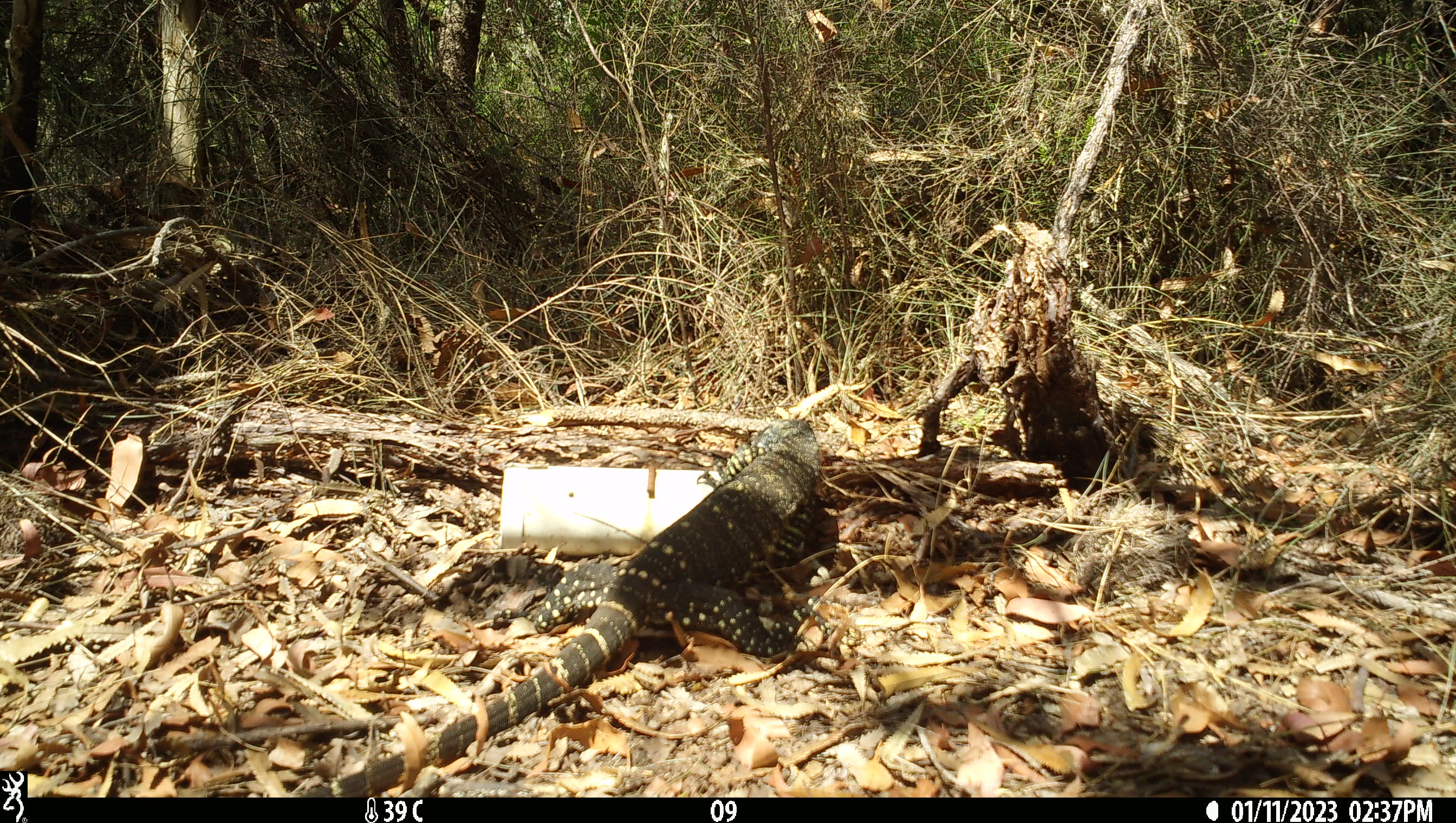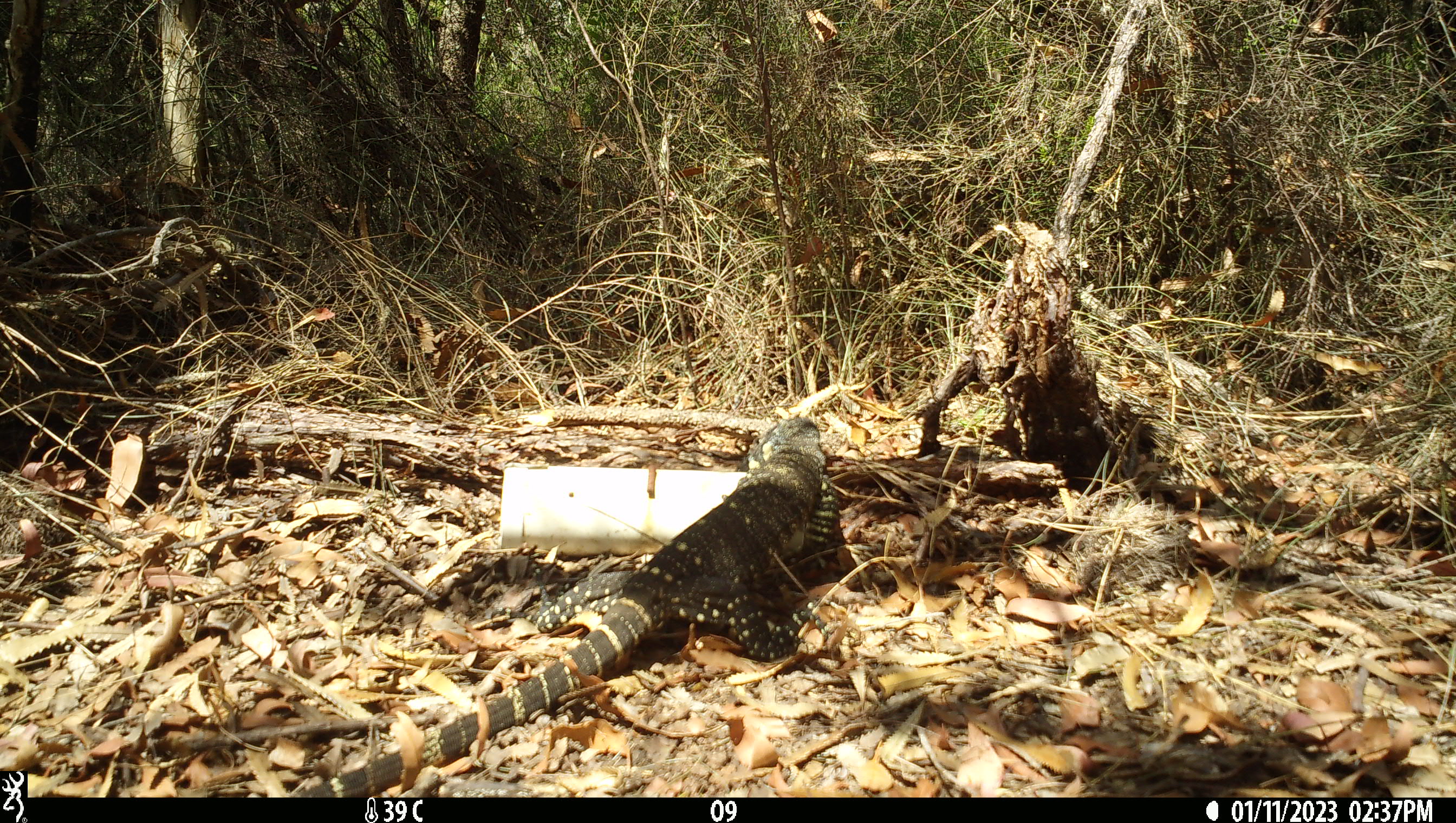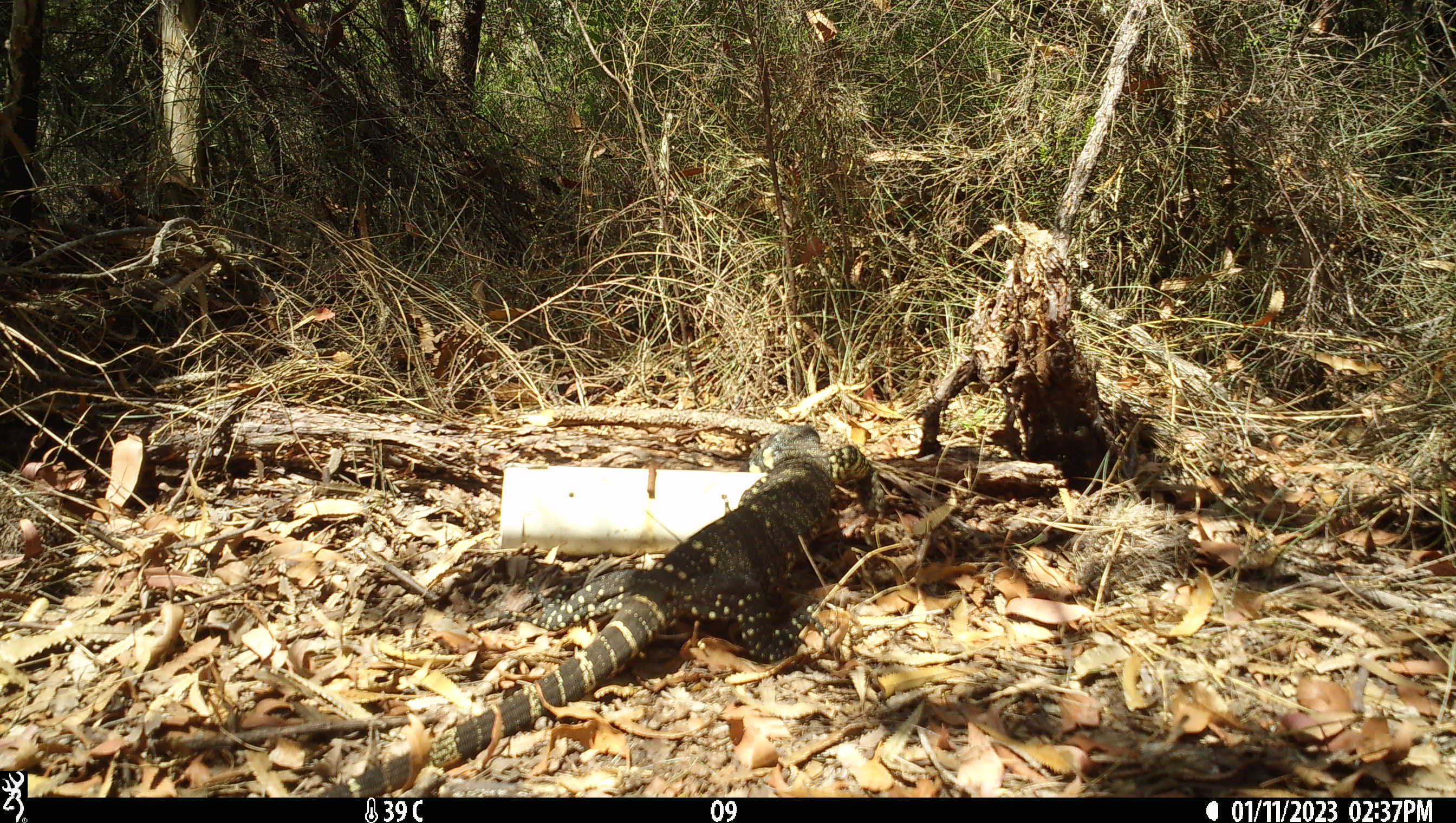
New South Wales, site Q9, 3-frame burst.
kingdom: Animalia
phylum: Chordata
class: Reptilia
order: Squamata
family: Varanidae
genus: Varanus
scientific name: Varanus varius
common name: lace monitor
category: goanna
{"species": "goanna (lace monitor) (Varanus varius)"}